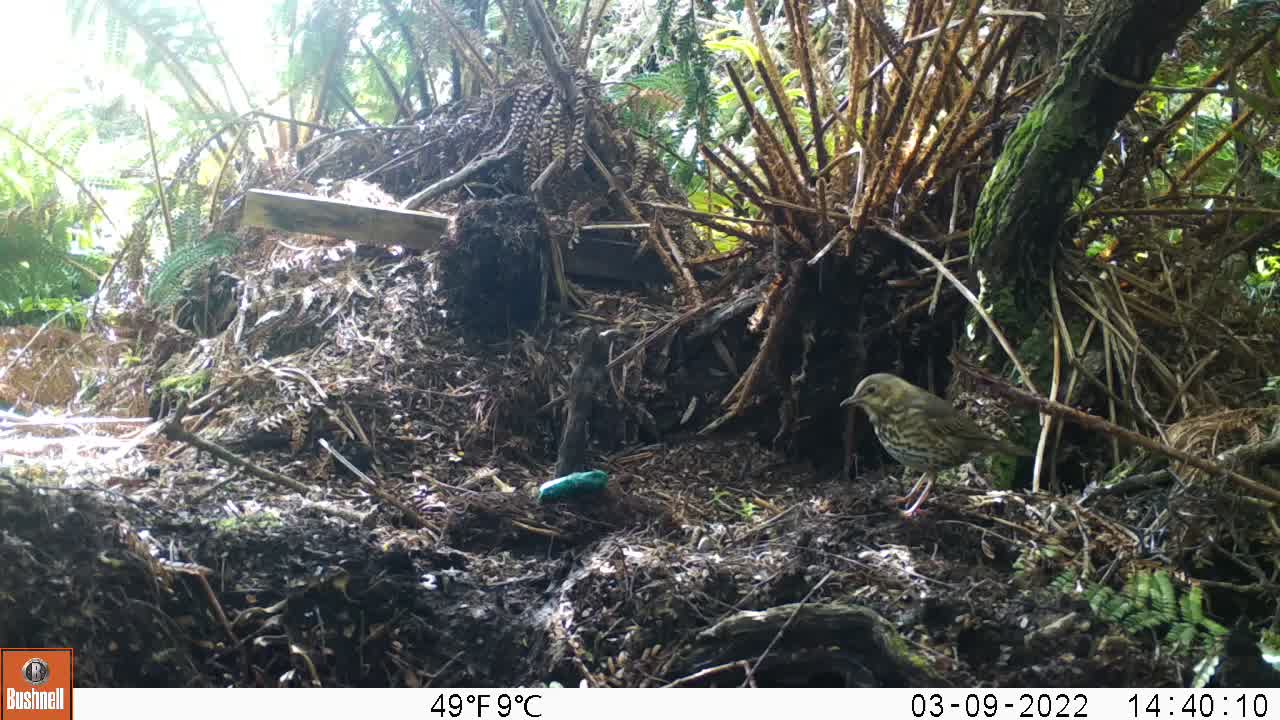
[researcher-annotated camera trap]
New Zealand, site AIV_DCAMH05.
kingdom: Animalia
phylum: Chordata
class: Aves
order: Passeriformes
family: Turdidae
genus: Turdus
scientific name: Turdus philomelos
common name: song thrush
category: thrush